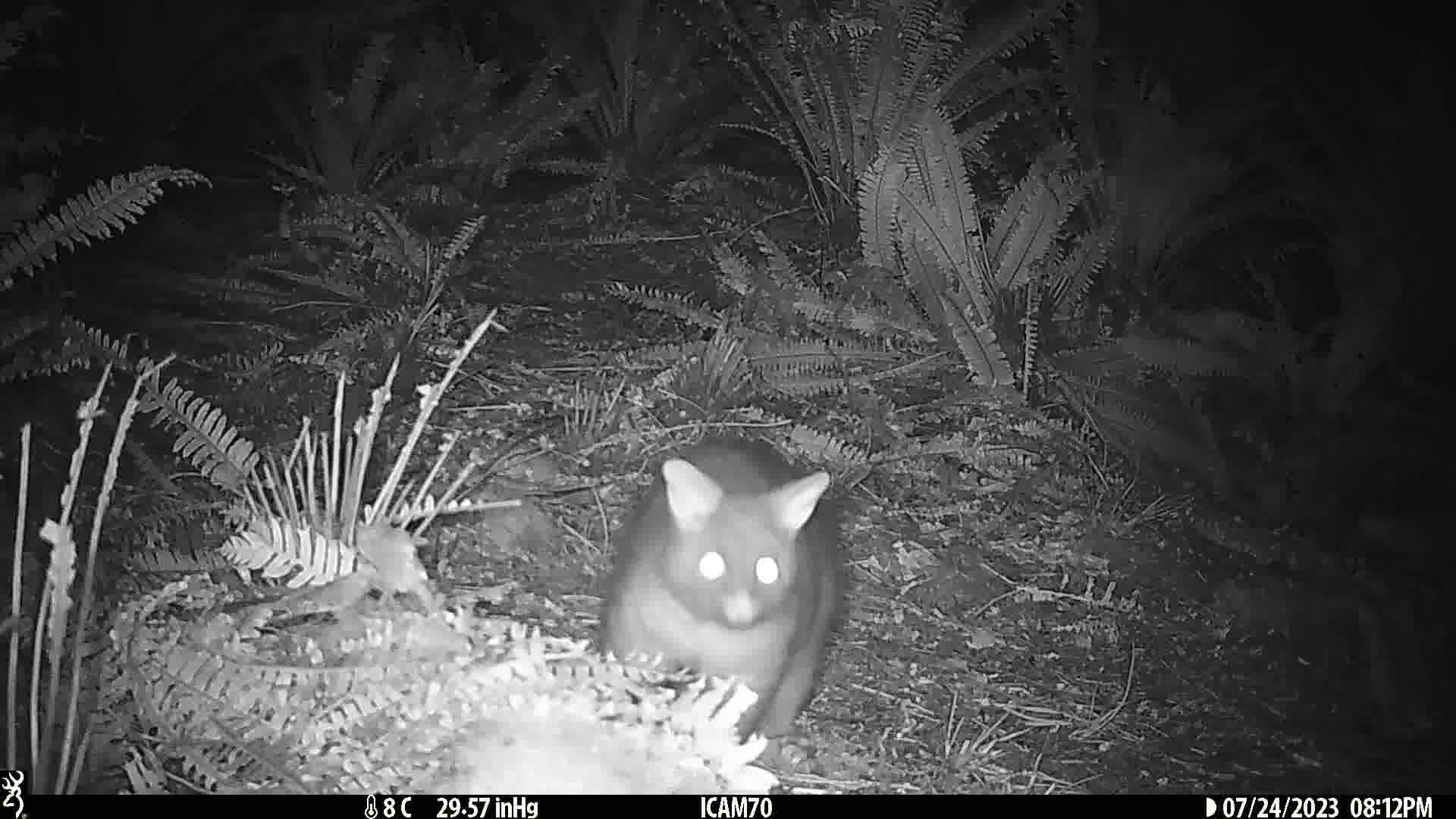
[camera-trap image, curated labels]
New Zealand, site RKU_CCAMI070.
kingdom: Animalia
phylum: Chordata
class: Mammalia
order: Diprotodontia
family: Phalangeridae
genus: Trichosurus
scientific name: Trichosurus vulpecula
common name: common brushtail possum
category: possum